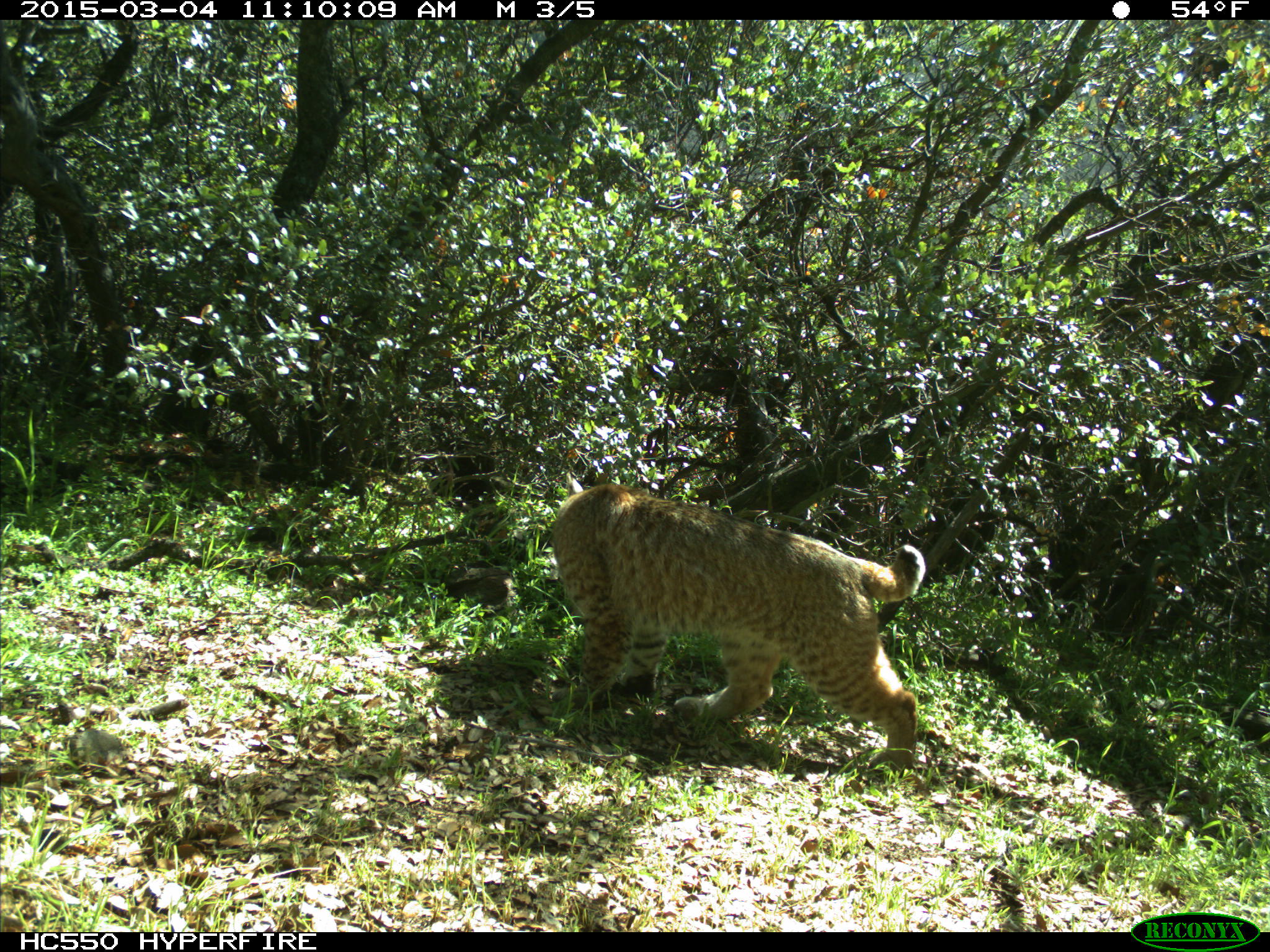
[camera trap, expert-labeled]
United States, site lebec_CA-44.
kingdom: Animalia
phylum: Chordata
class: Mammalia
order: Carnivora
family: Felidae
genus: Lynx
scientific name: Lynx rufus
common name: bobcat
Lynx rufus (bobcat).